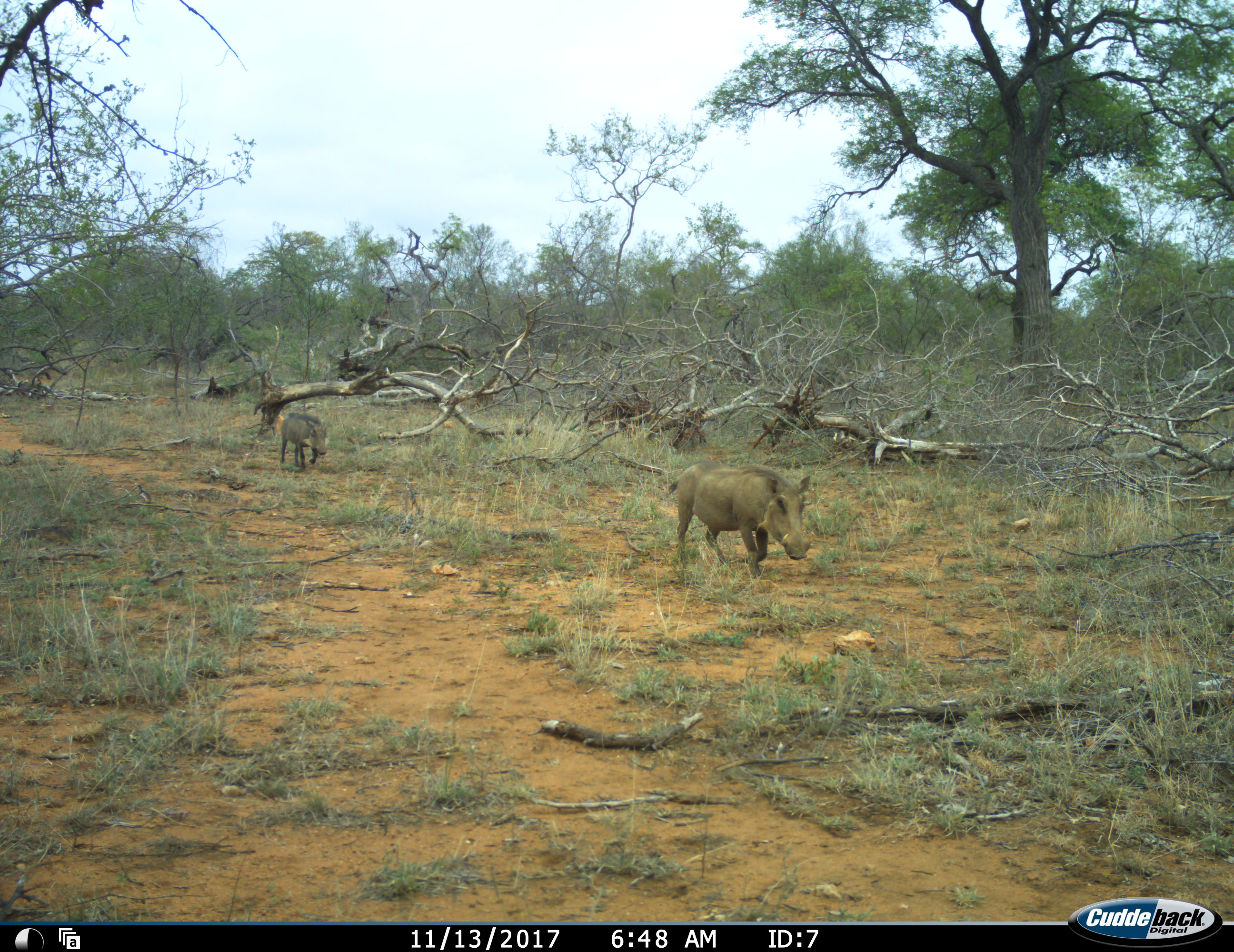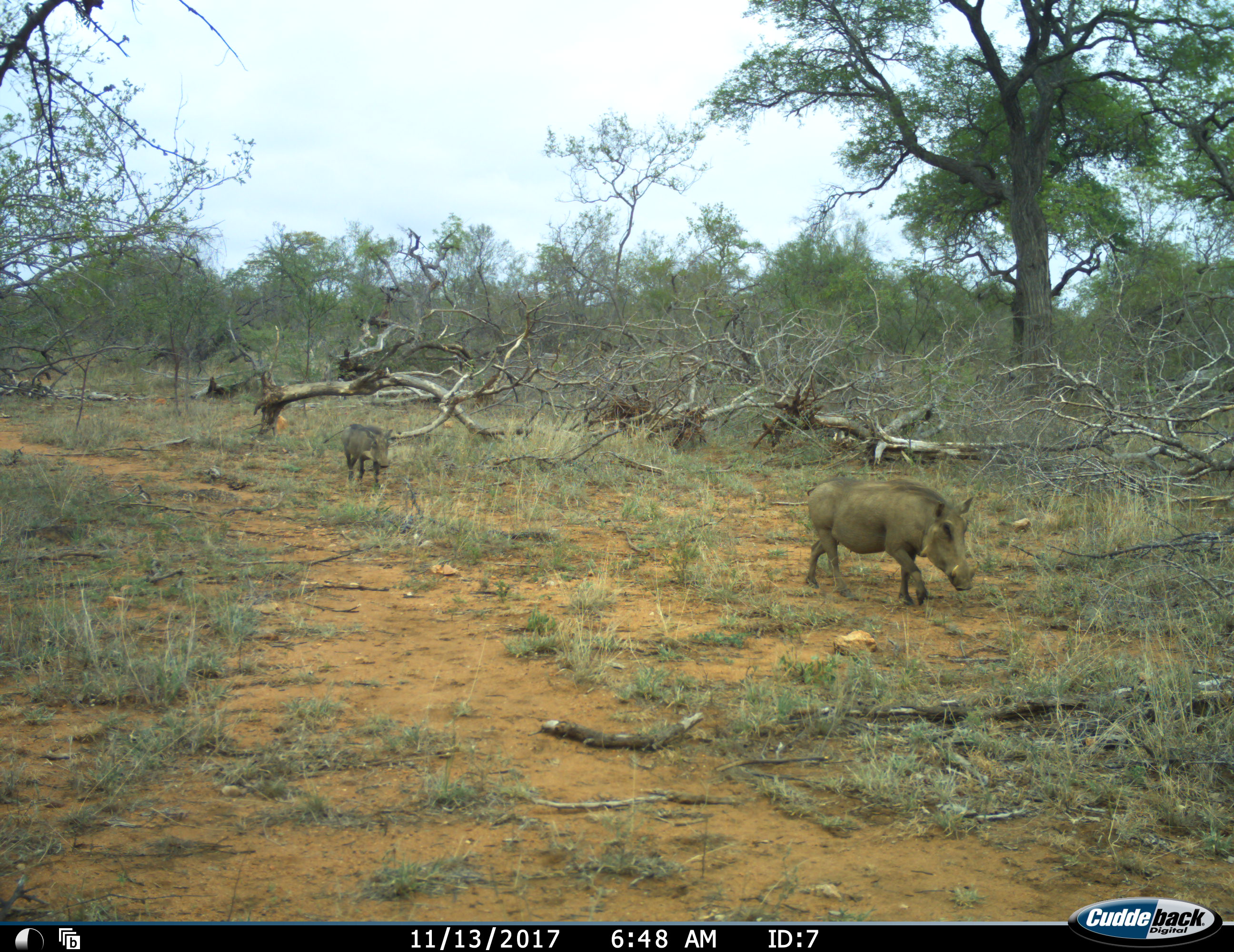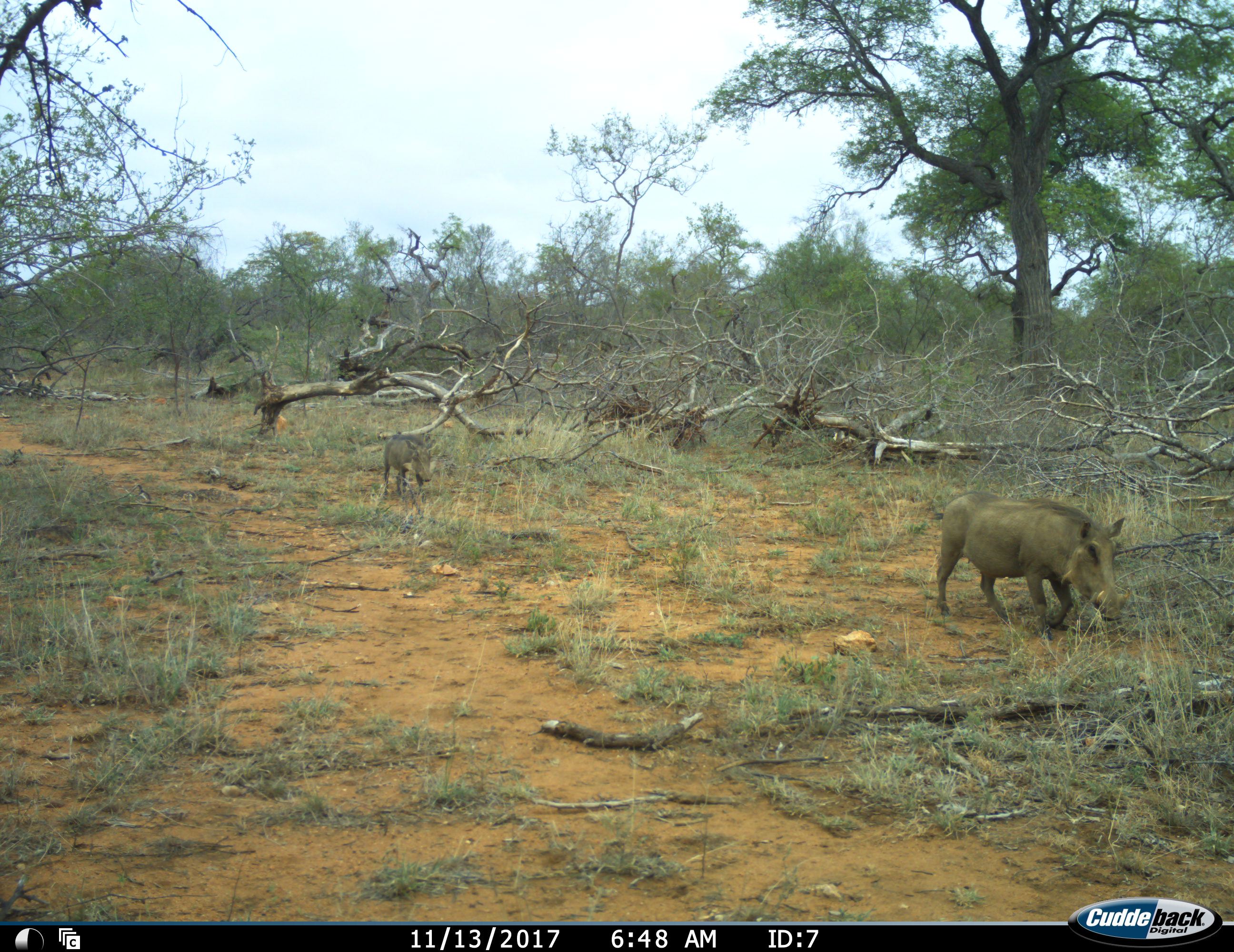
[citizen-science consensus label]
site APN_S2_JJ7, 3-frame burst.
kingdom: Animalia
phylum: Chordata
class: Mammalia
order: Artiodactyla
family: Suidae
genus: Phacochoerus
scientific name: Phacochoerus africanus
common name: warthog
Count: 2.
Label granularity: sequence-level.